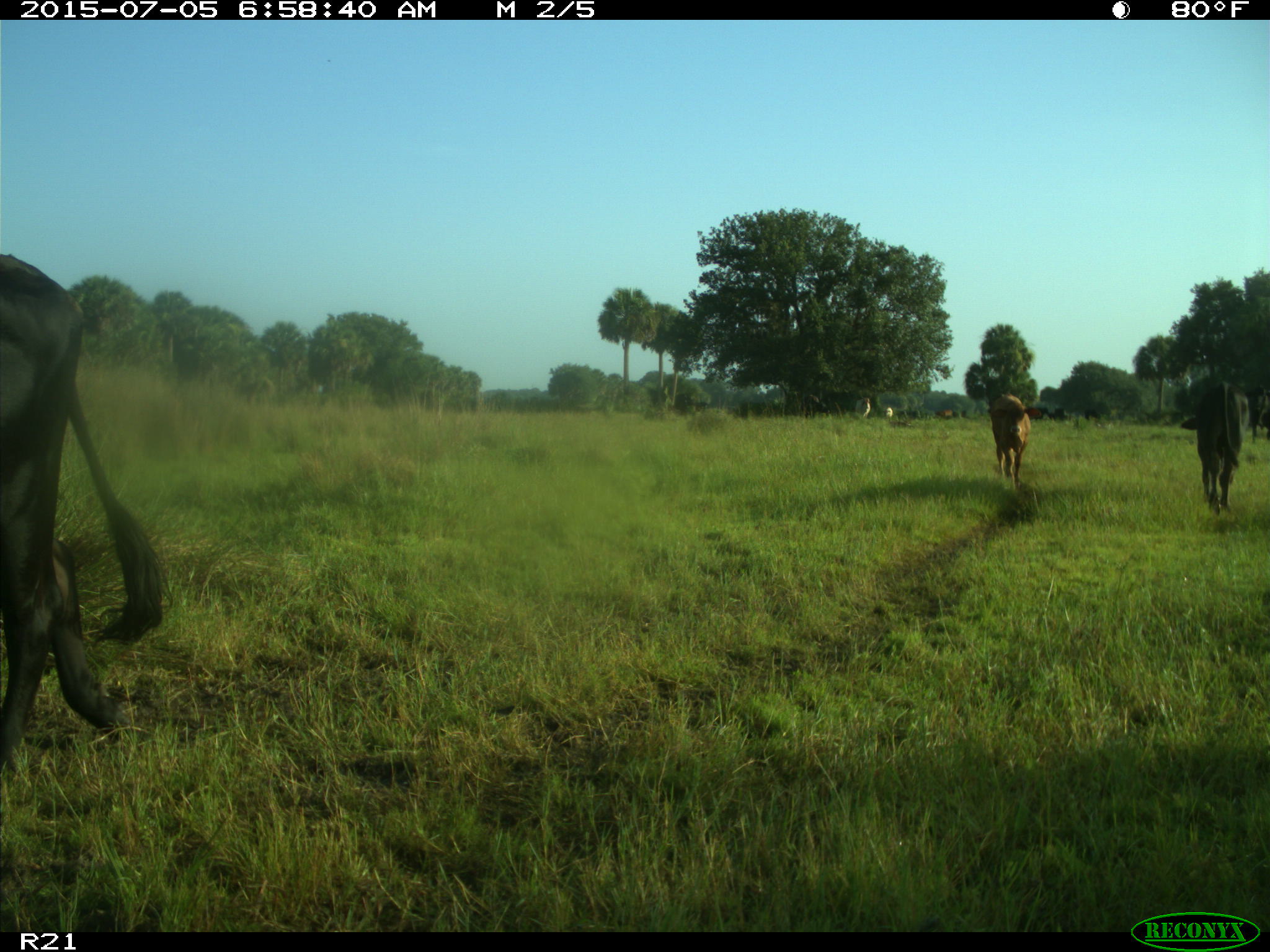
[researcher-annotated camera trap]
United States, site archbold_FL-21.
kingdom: Animalia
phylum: Chordata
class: Mammalia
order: Artiodactyla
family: Bovidae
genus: Bos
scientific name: Bos taurus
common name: domestic cow